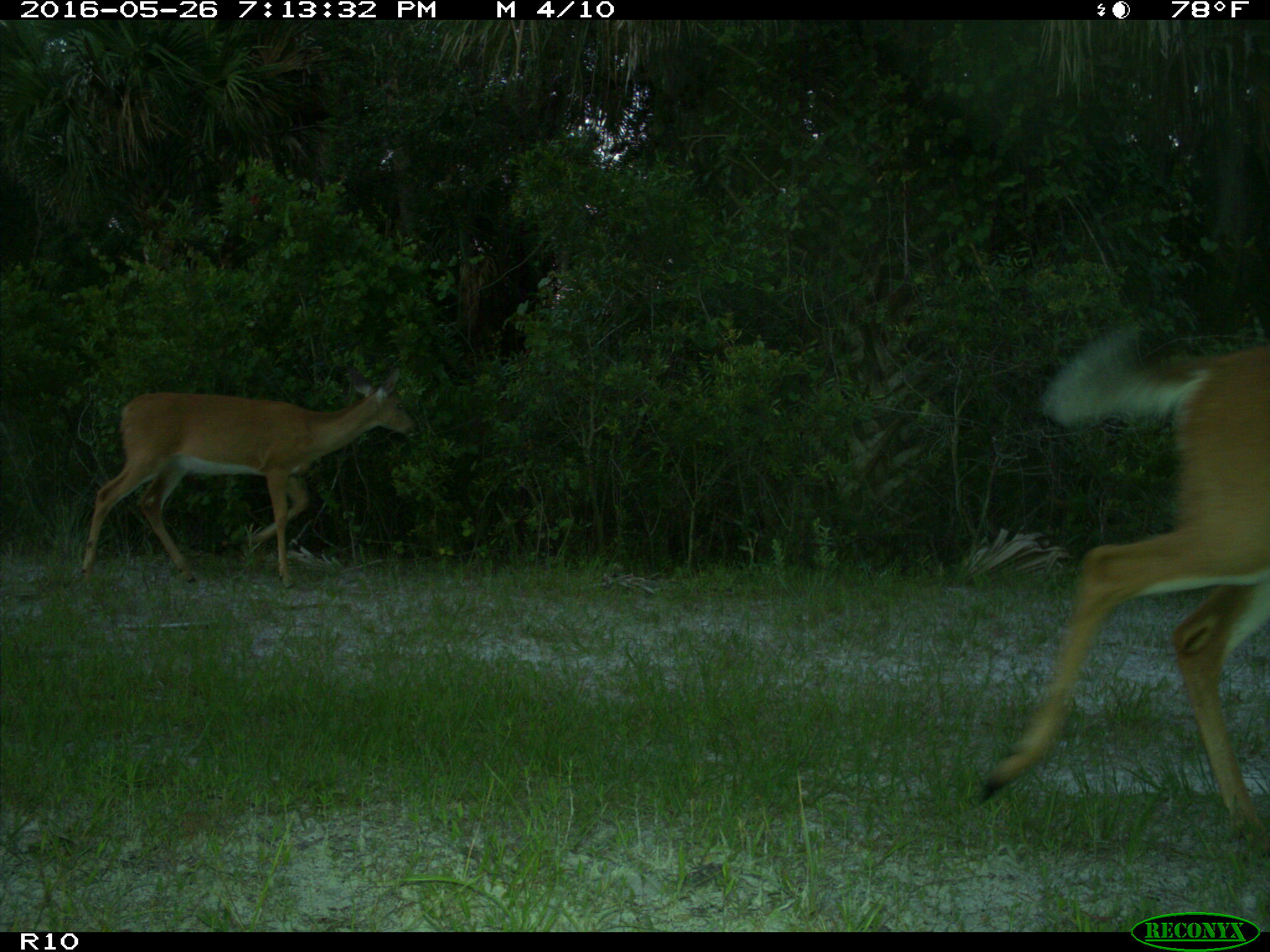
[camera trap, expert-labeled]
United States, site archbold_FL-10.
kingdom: Animalia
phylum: Chordata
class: Mammalia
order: Artiodactyla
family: Cervidae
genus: Odocoileus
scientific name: Odocoileus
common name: deer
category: unidentified deer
Unidentified deer (deer) (Odocoileus).